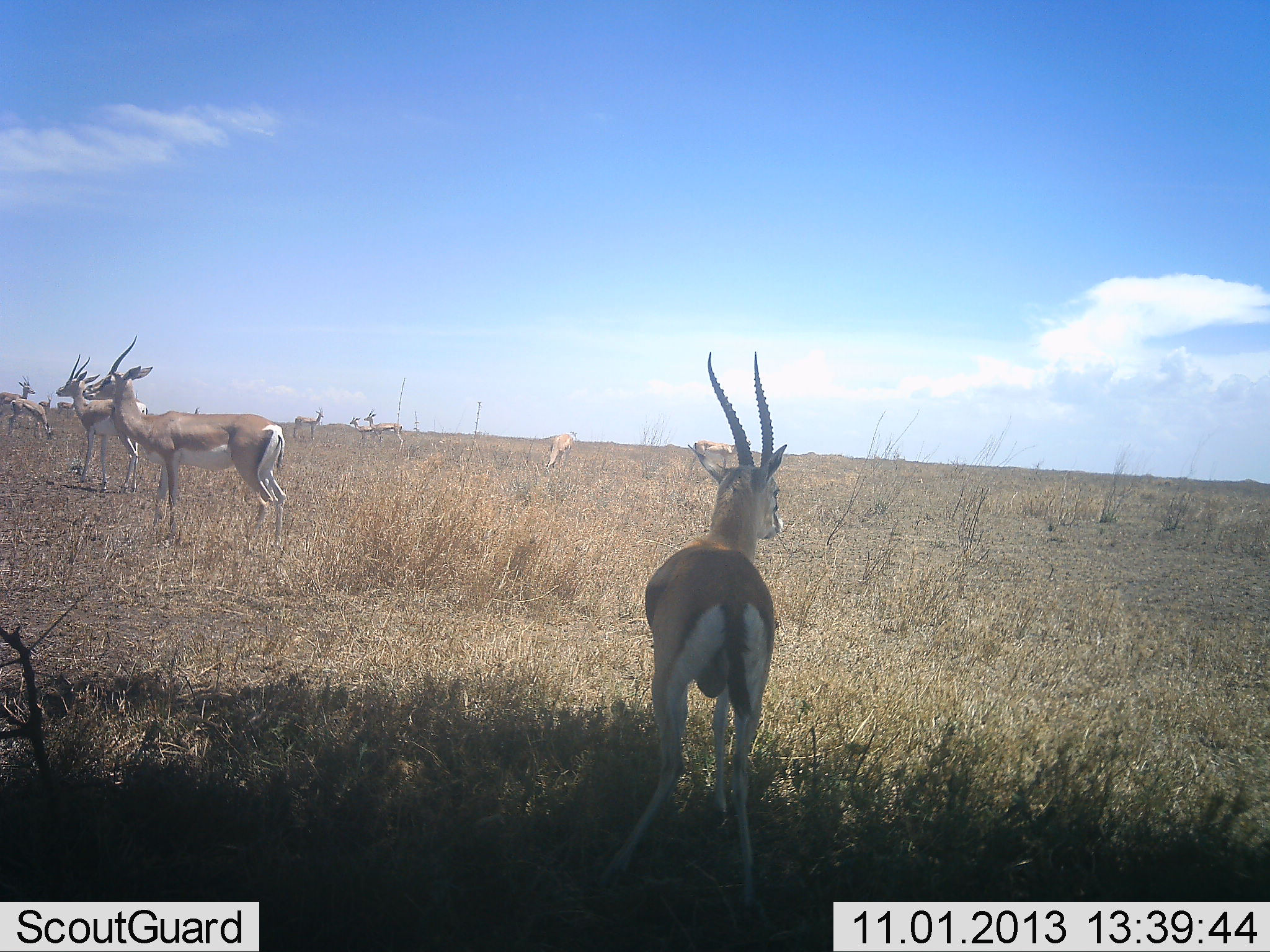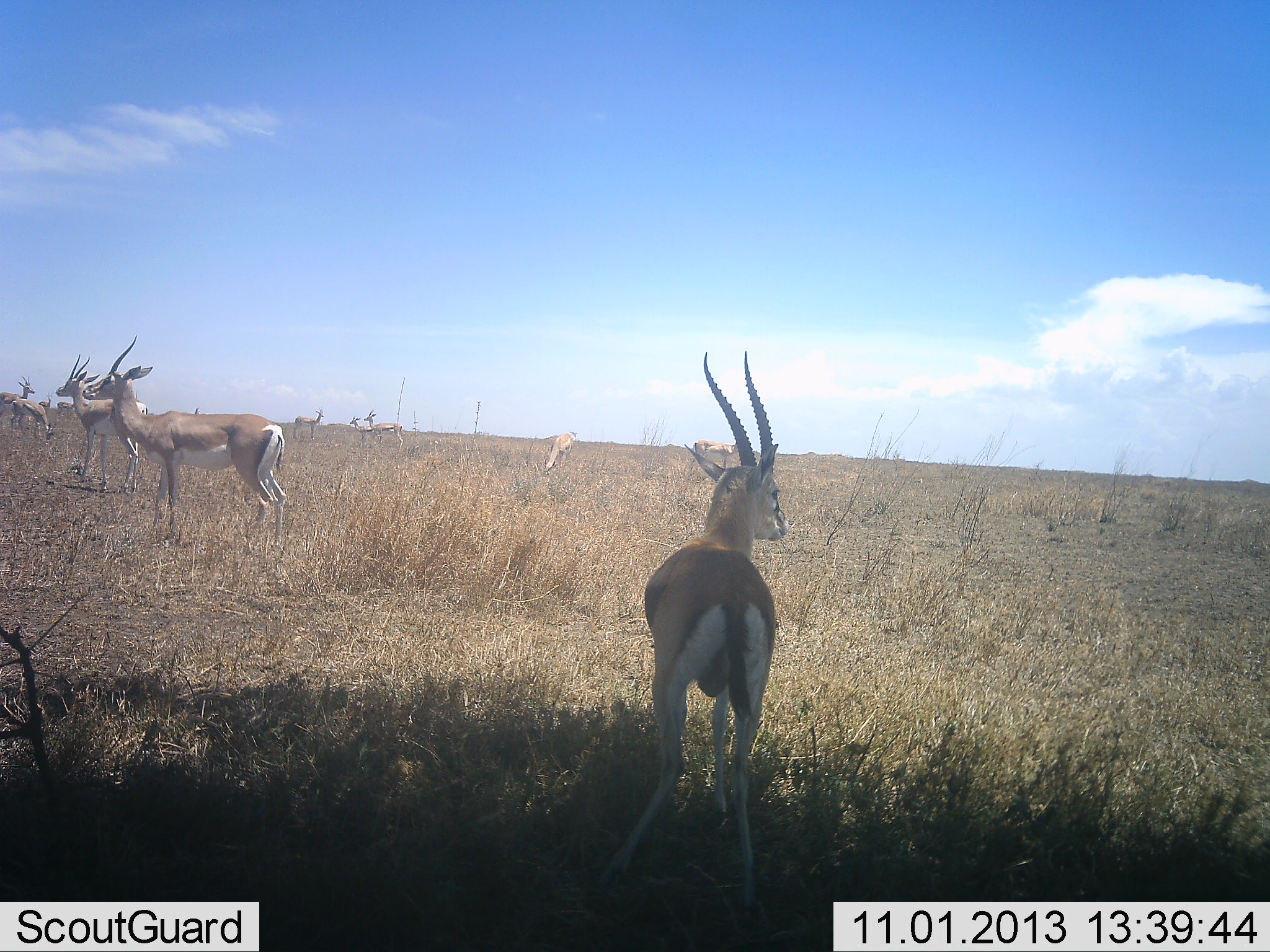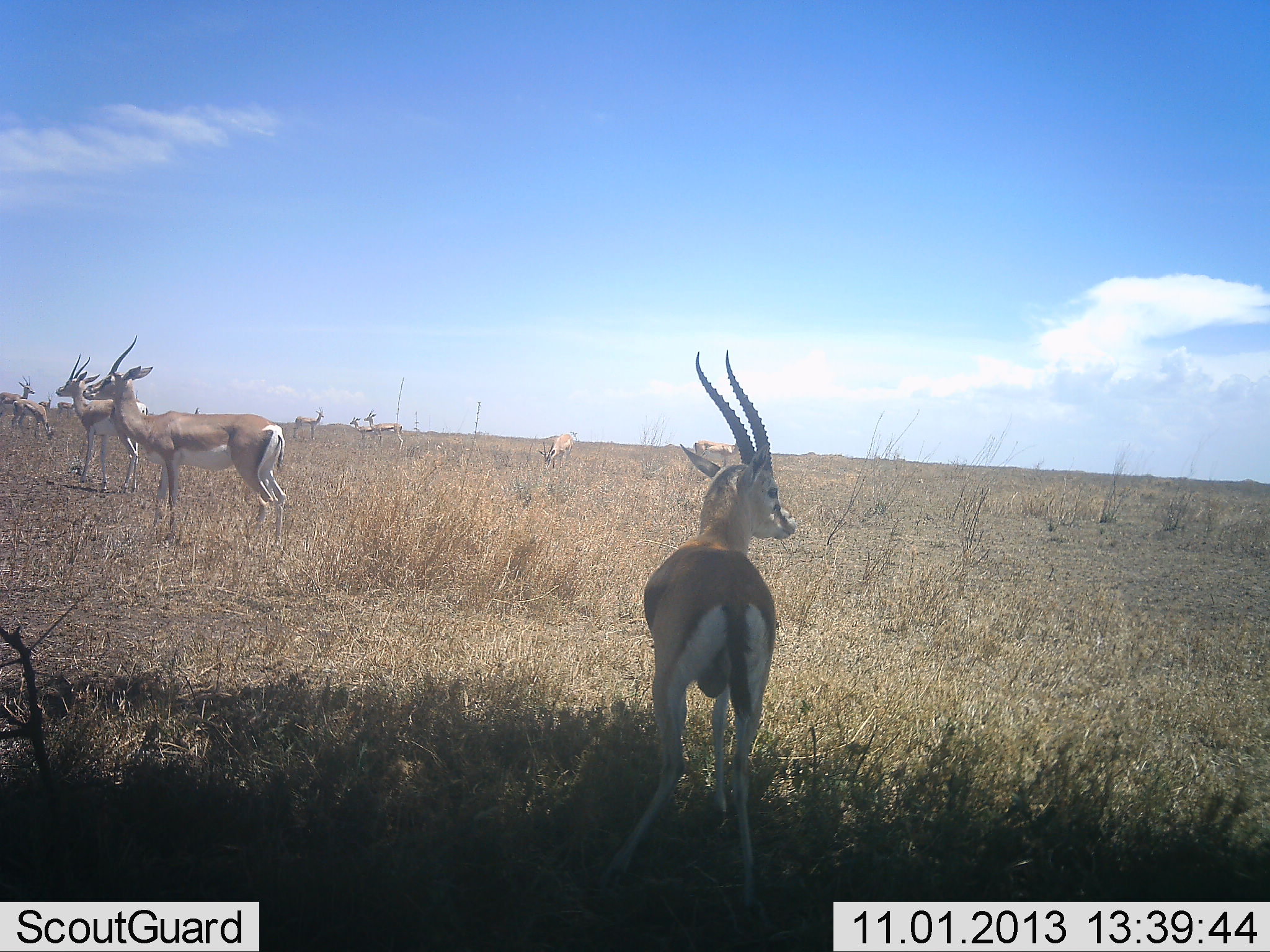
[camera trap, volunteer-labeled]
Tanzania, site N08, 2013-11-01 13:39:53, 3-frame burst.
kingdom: Animalia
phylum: Chordata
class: Mammalia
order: Artiodactyla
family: Bovidae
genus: Nanger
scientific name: Nanger granti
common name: grant's gazelle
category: gazellegrants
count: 10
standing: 100%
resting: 0%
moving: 11%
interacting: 0%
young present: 0%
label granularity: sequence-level